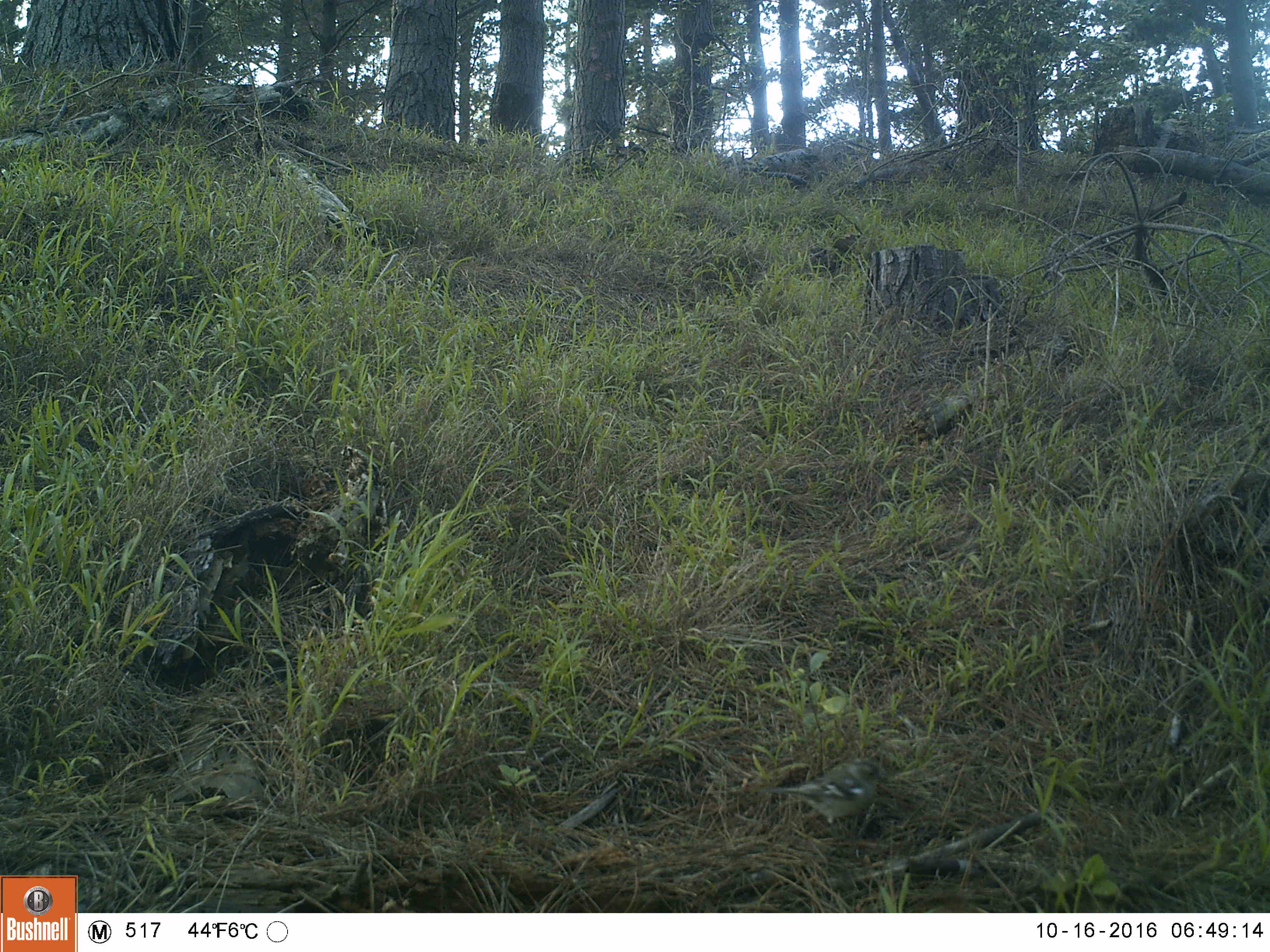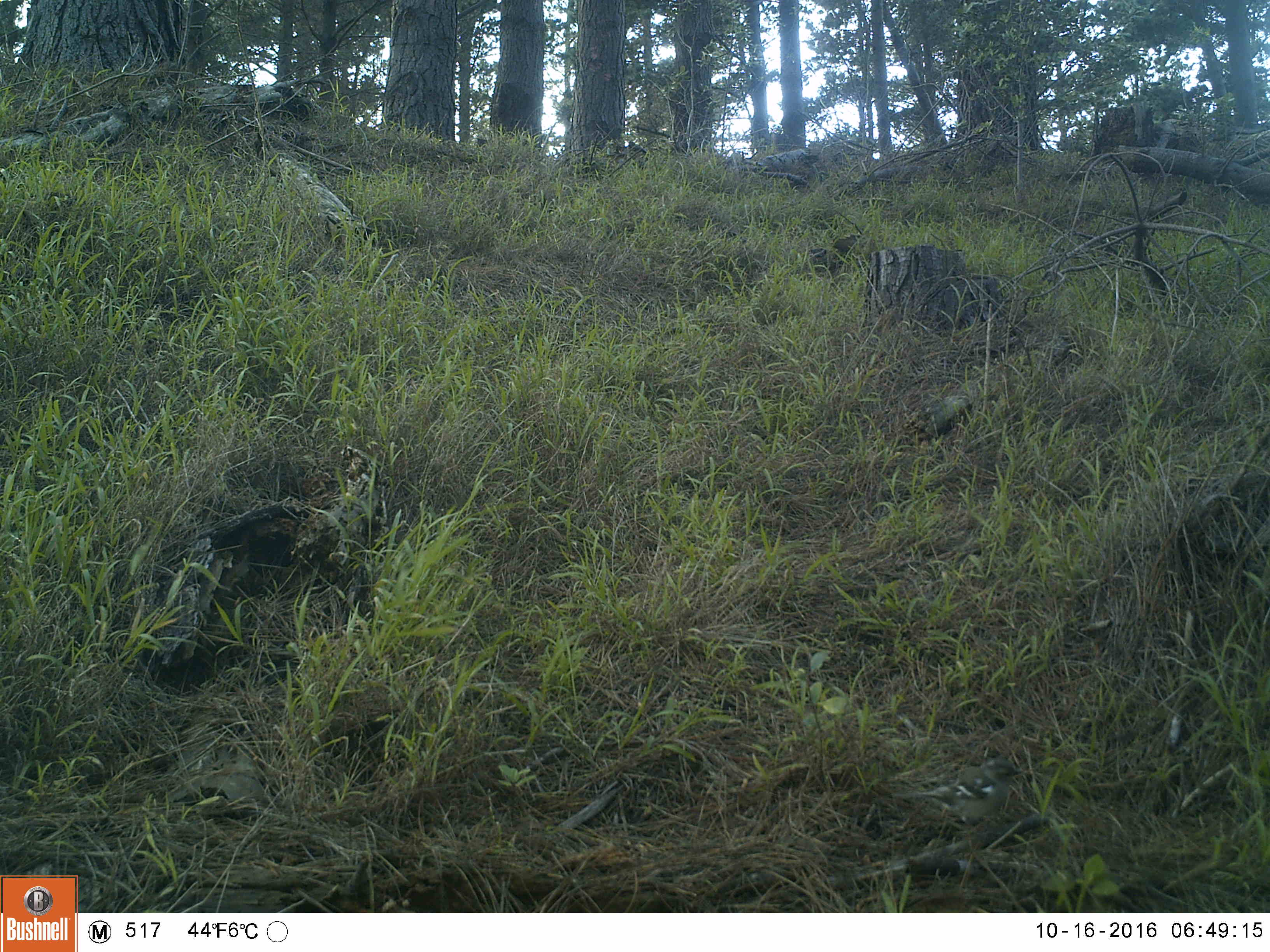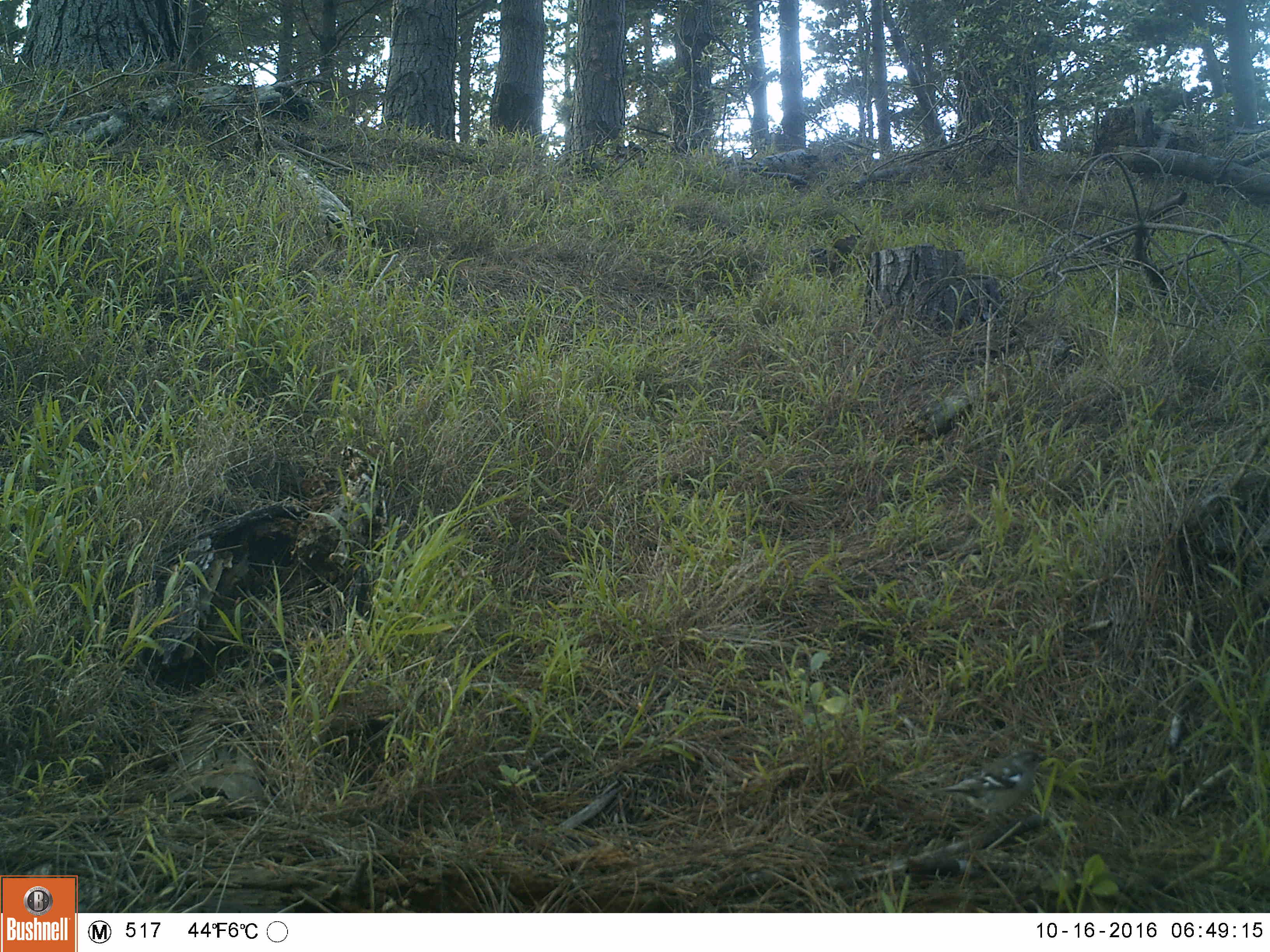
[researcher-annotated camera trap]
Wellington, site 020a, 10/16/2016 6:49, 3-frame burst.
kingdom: Animalia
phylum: Chordata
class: Aves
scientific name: Aves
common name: bird